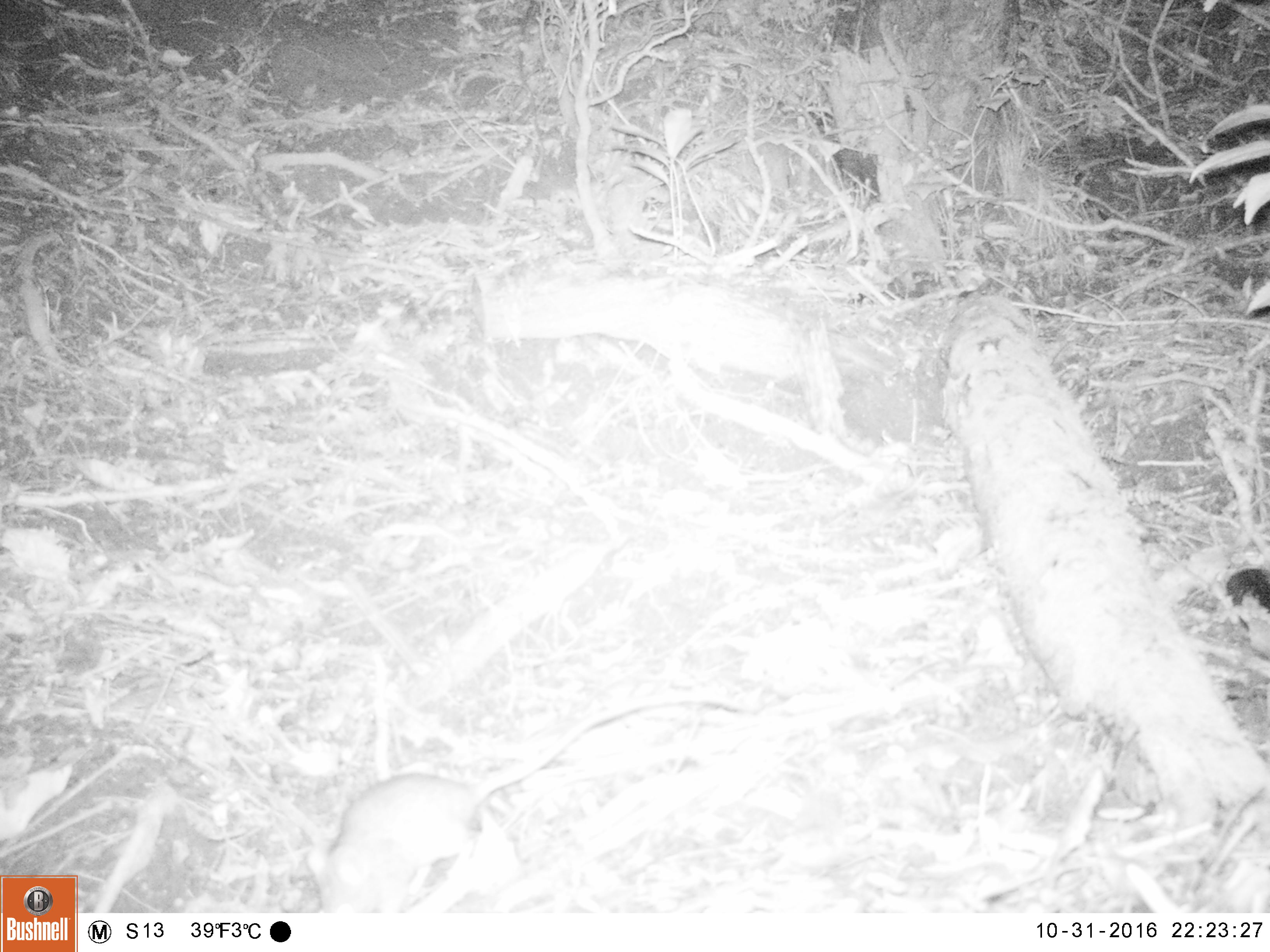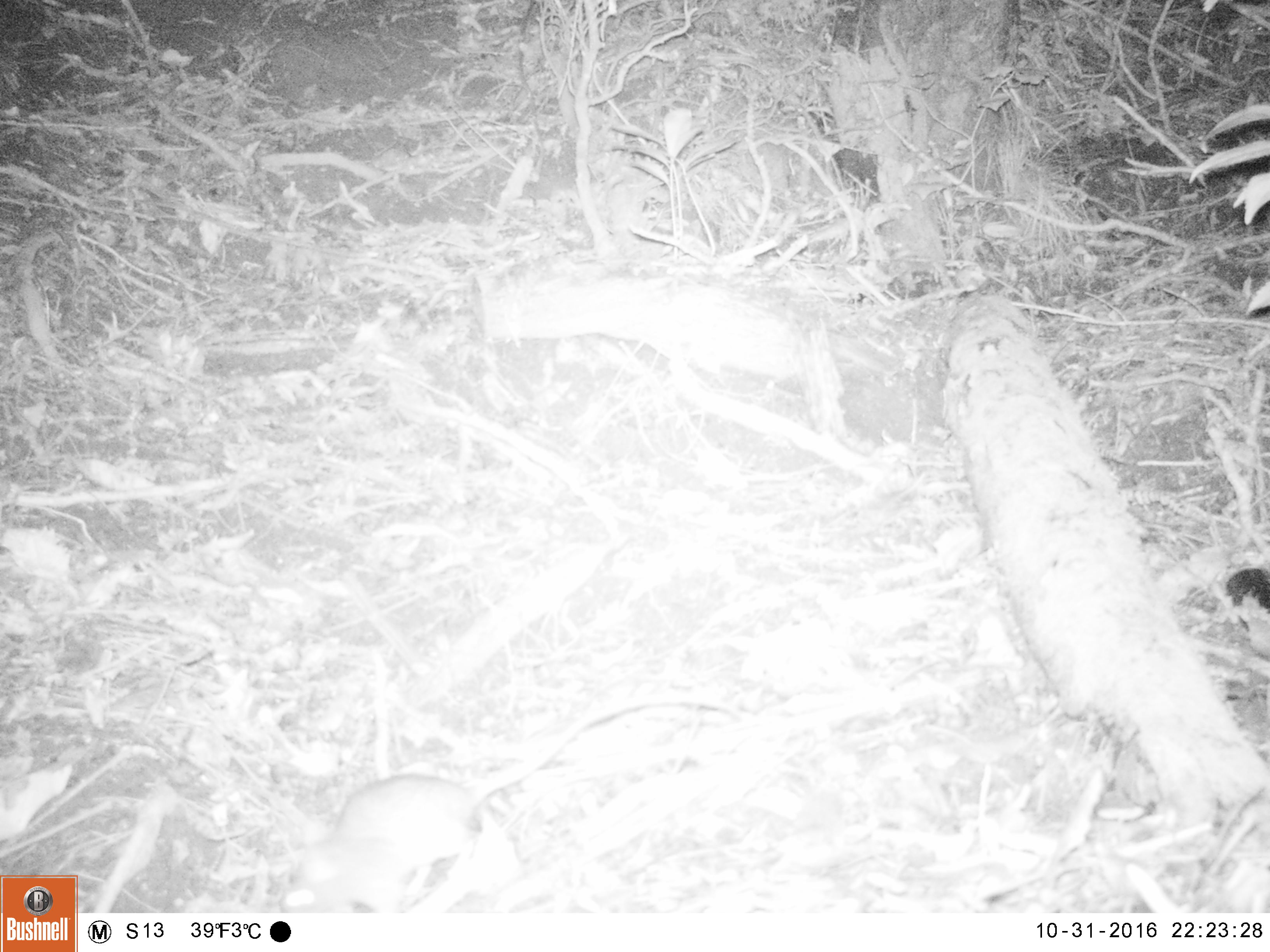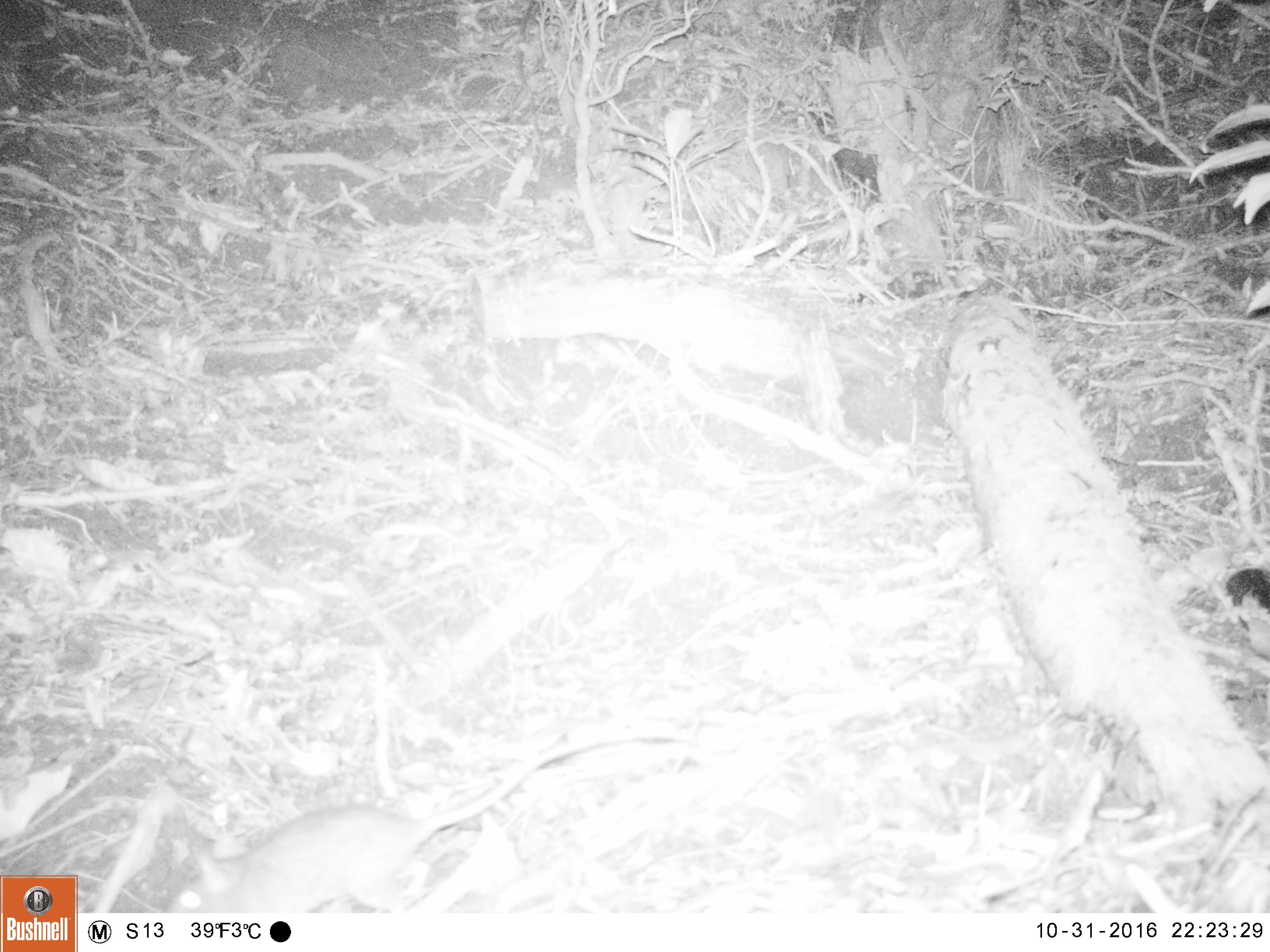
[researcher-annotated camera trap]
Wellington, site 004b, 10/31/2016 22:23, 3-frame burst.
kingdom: Animalia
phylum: Chordata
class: Mammalia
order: Rodentia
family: Muridae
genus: Rattus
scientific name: Rattus rattus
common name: ship rat